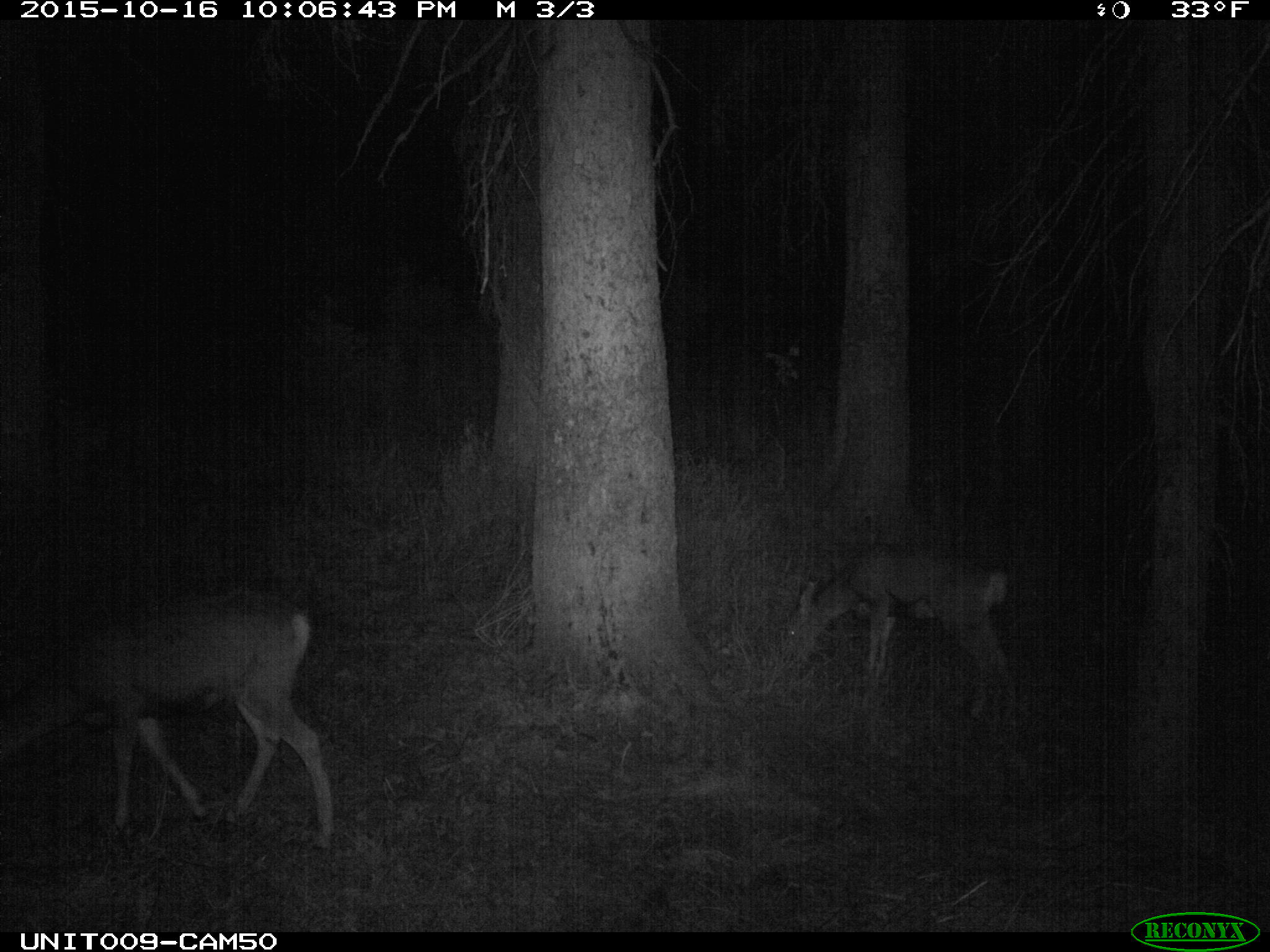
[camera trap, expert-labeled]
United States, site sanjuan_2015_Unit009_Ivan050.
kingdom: Animalia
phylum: Chordata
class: Mammalia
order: Artiodactyla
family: Cervidae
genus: Odocoileus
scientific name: Odocoileus hemionus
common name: mule deer